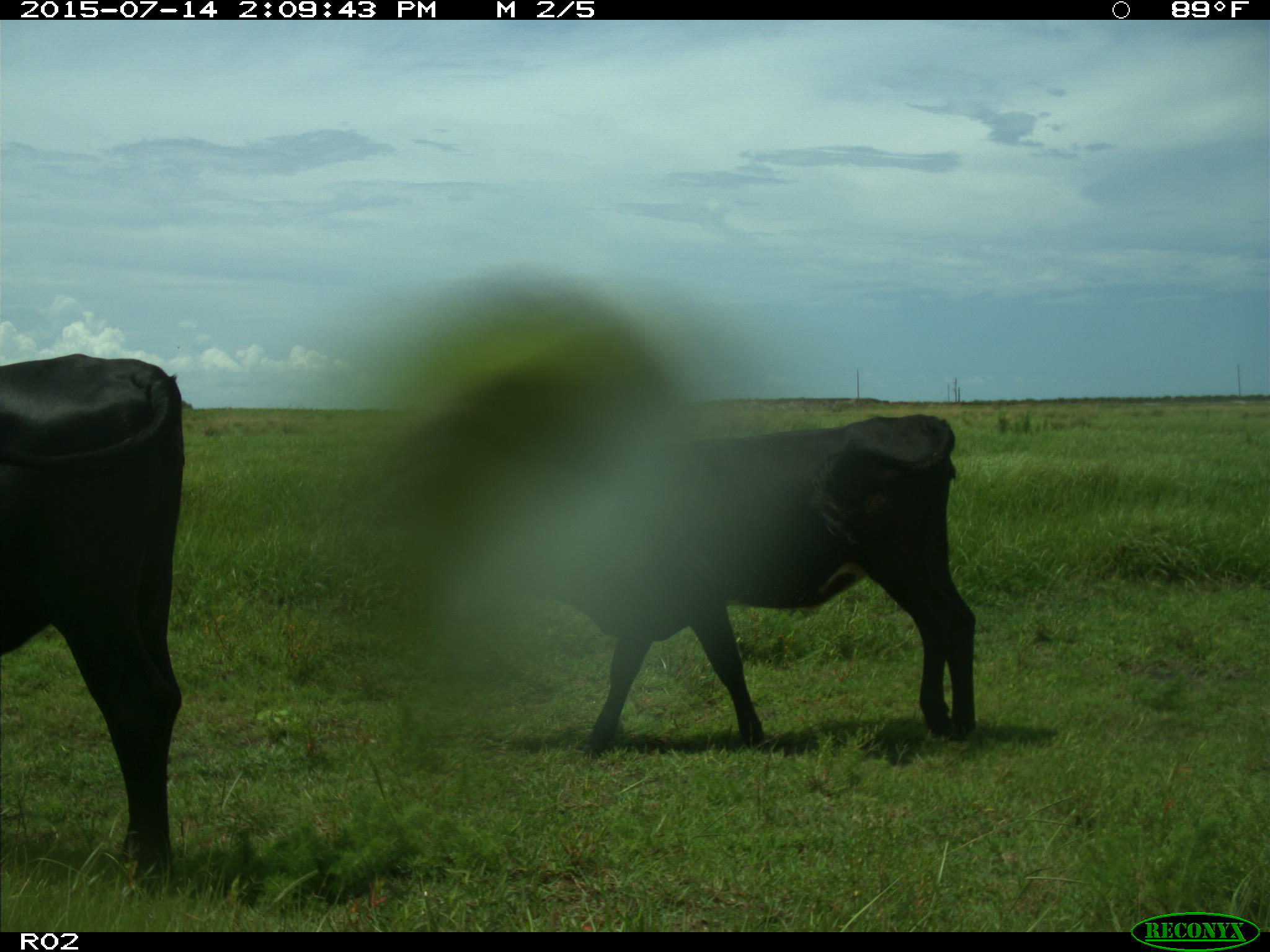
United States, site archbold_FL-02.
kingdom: Animalia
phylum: Chordata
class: Mammalia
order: Artiodactyla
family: Bovidae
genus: Bos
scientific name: Bos taurus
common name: domestic cow